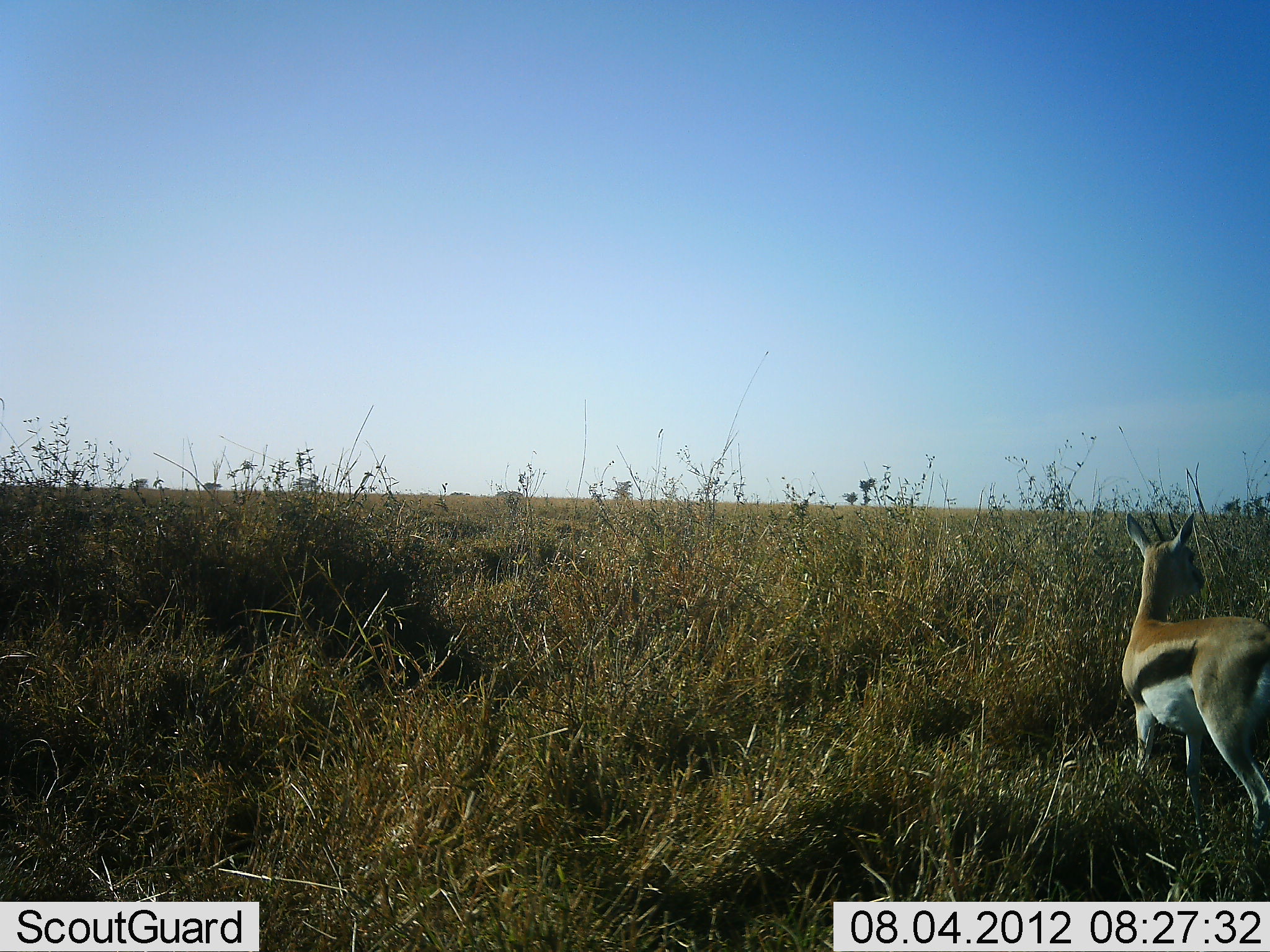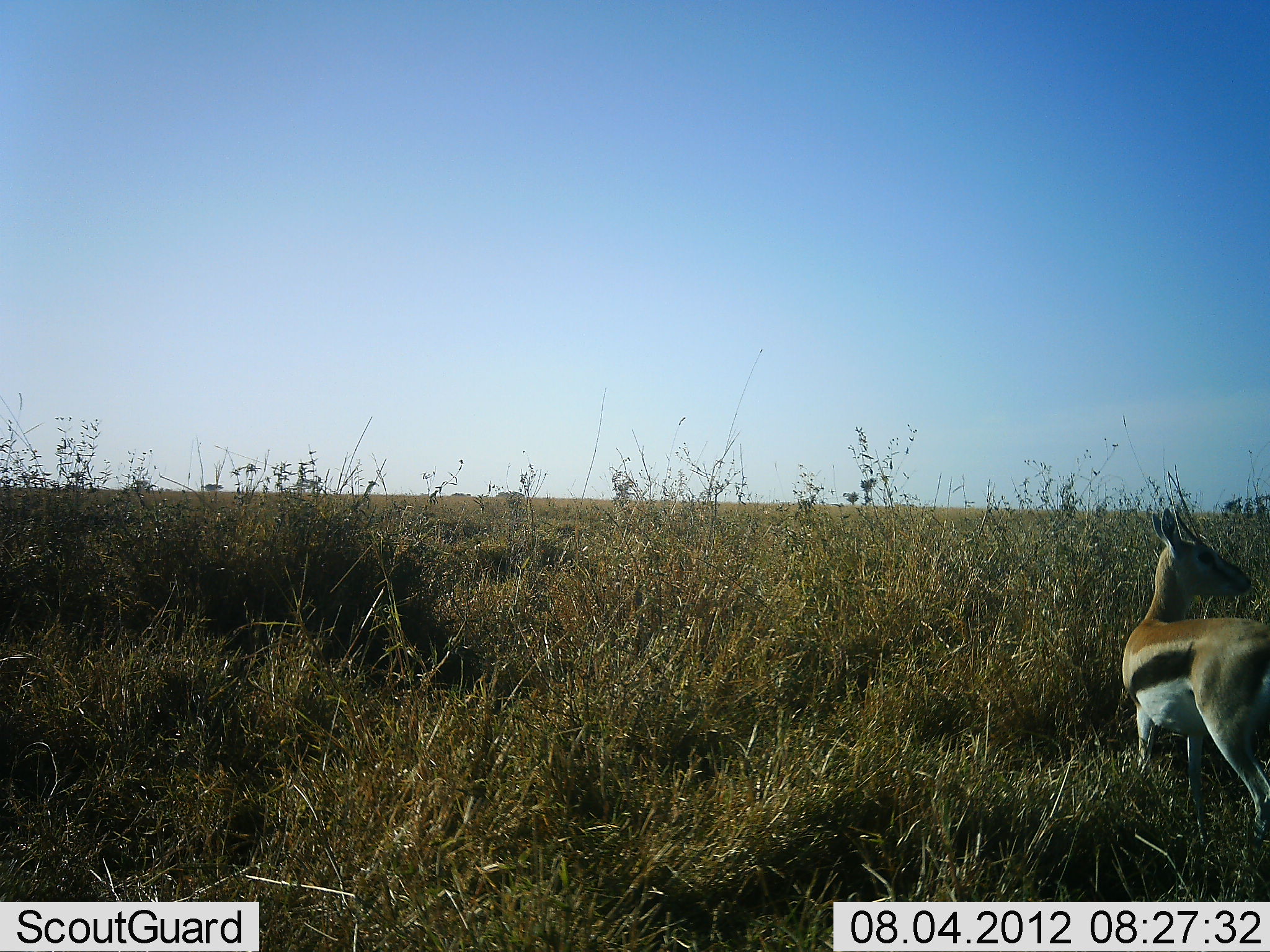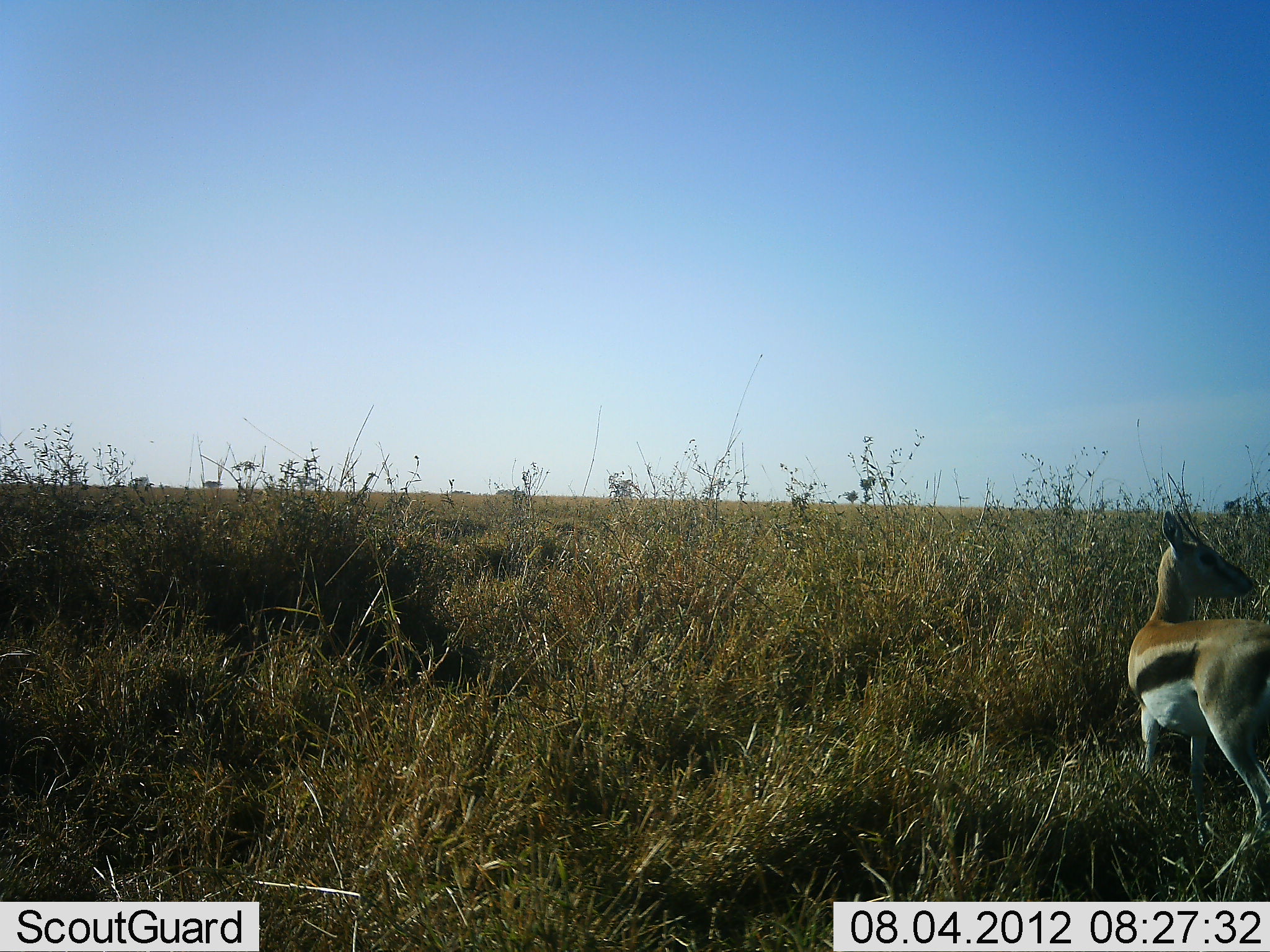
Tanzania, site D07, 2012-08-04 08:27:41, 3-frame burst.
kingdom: Animalia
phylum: Chordata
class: Mammalia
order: Artiodactyla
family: Bovidae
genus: Eudorcas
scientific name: Eudorcas thomsonii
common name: thomson's gazelle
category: gazellethomsons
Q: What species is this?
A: Gazellethomsons (thomson's gazelle) (Eudorcas thomsonii).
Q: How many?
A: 1.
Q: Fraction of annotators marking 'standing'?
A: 90%.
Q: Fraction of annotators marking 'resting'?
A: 0%.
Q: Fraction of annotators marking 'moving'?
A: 10%.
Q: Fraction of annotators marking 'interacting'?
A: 0%.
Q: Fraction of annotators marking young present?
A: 0%.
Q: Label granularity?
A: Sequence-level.